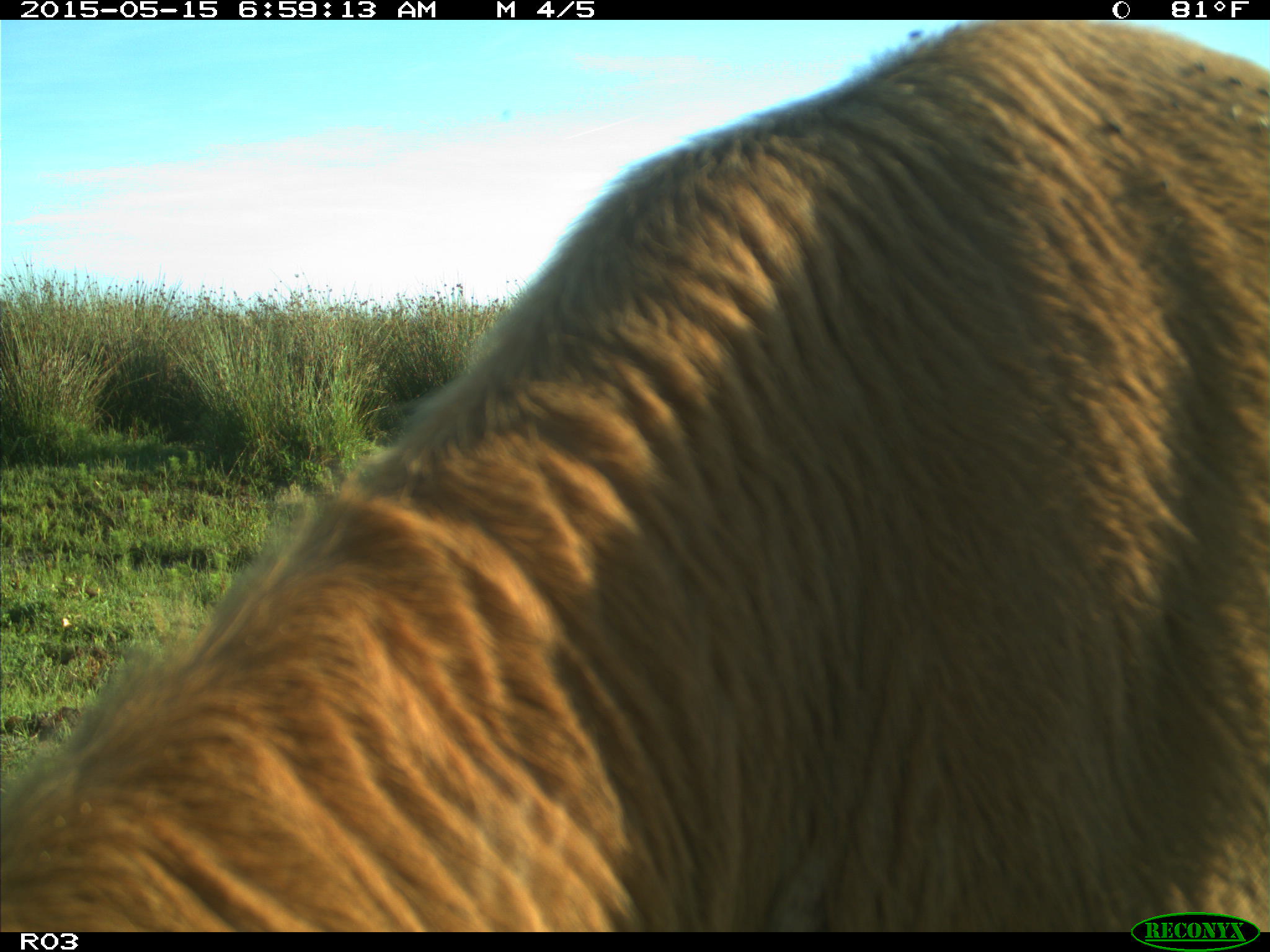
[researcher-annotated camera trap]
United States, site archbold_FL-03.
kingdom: Animalia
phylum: Chordata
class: Mammalia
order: Artiodactyla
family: Bovidae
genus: Bos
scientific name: Bos taurus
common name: domestic cow